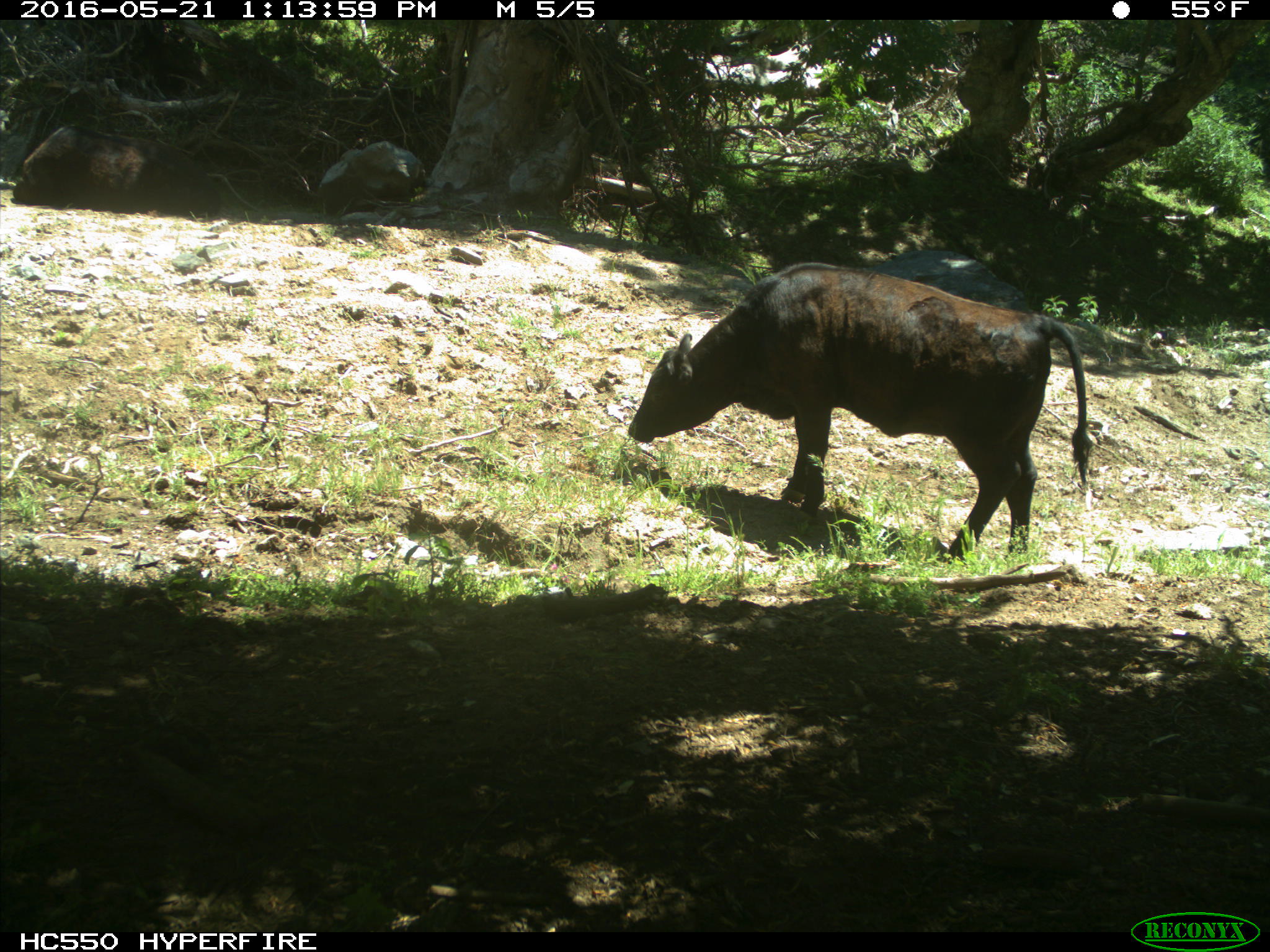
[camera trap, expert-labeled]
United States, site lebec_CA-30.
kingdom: Animalia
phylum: Chordata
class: Mammalia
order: Artiodactyla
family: Bovidae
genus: Bos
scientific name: Bos taurus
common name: domestic cow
Bos taurus (domestic cow).